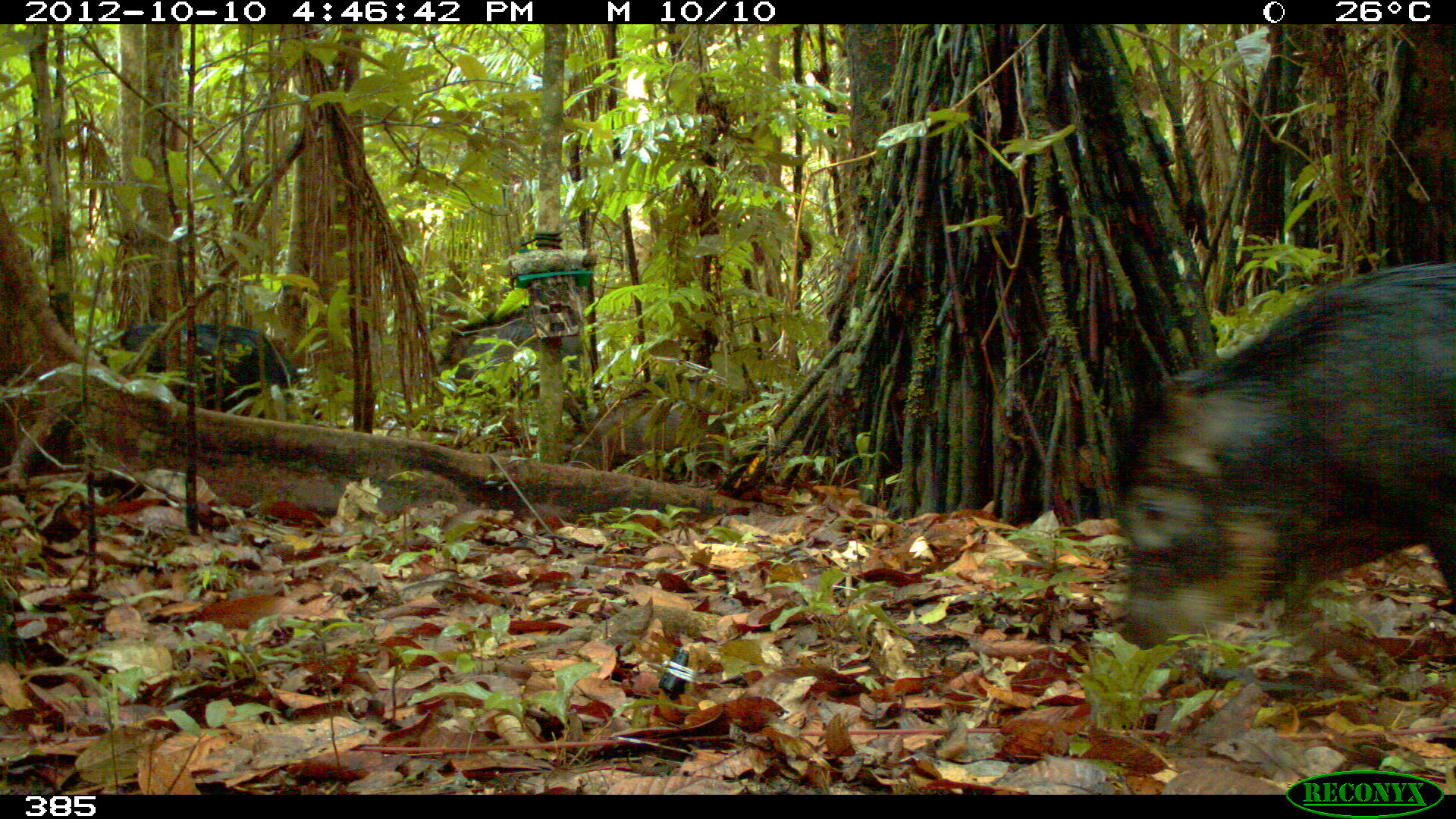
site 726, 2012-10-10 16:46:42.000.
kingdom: Animalia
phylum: Chordata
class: Mammalia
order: Artiodactyla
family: Tayassuidae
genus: Tayassu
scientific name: Tayassu pecari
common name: white-lipped peccary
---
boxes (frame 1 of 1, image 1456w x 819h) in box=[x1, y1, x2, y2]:
tayassu pecari: box=[1117, 260, 1455, 650]; box=[112, 319, 305, 424]; box=[435, 299, 603, 415]; box=[567, 388, 727, 484]